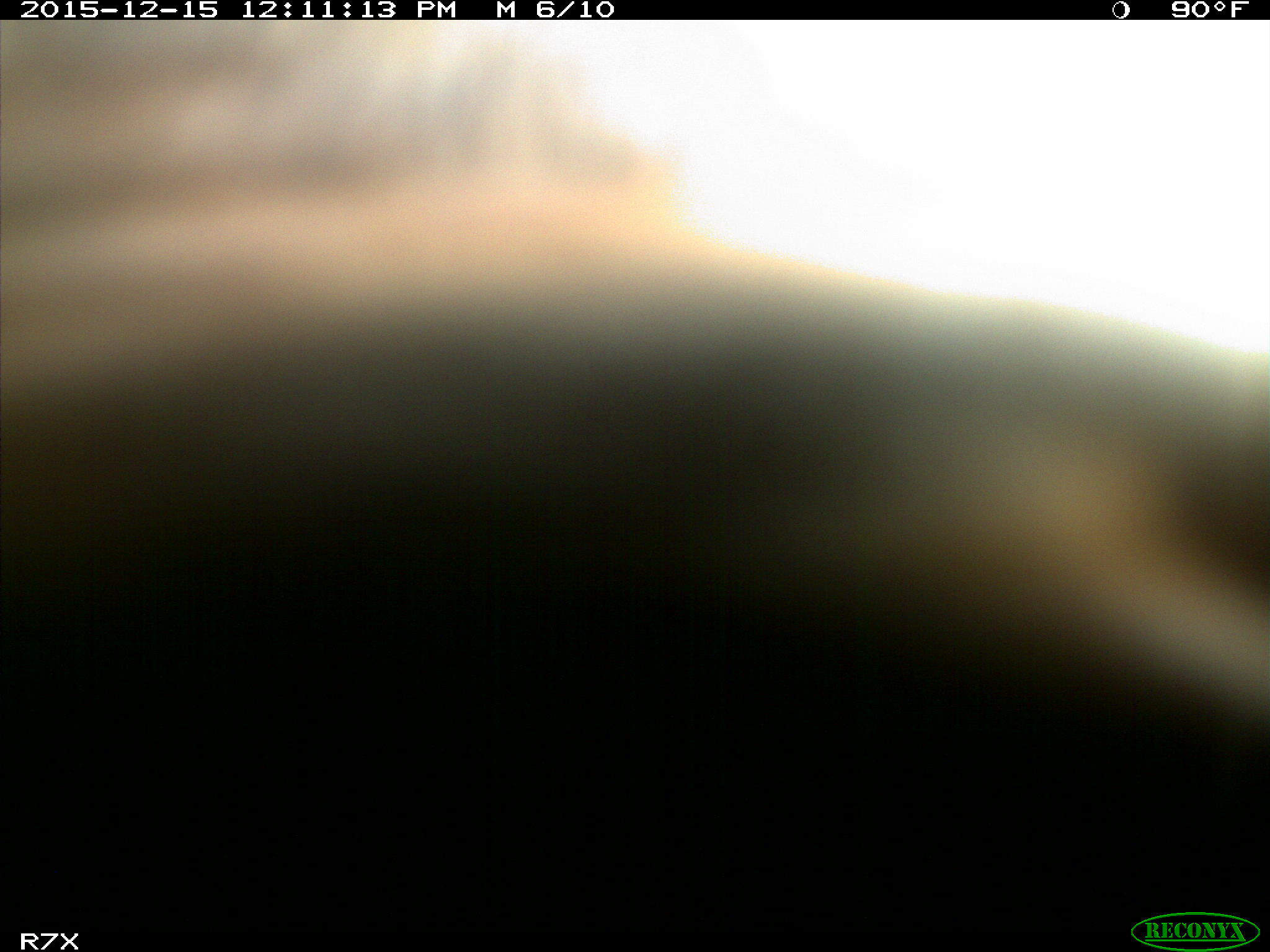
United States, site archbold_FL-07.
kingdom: Animalia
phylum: Chordata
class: Mammalia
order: Artiodactyla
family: Bovidae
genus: Bos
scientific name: Bos taurus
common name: domestic cow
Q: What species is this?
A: Bos taurus (domestic cow).